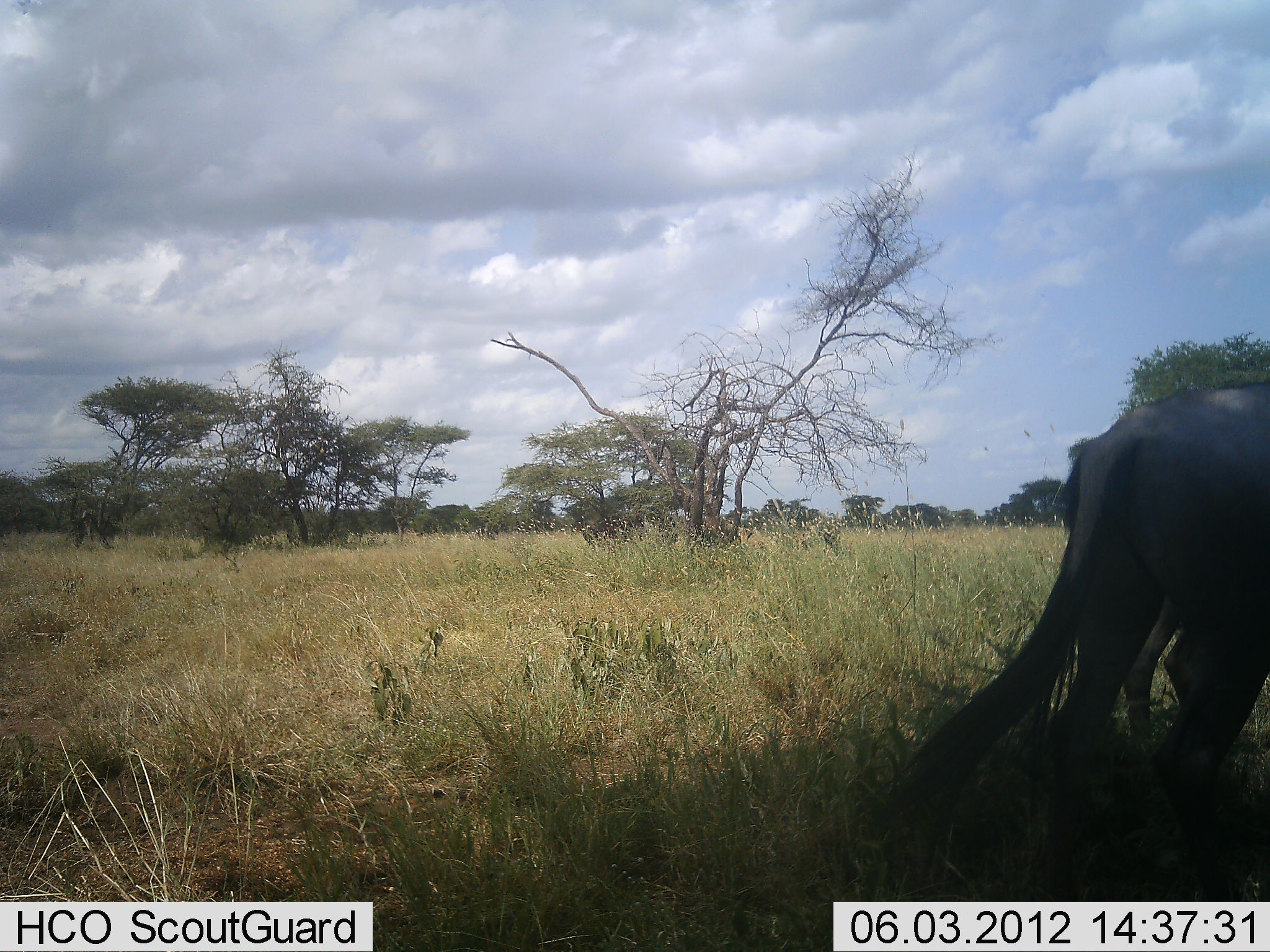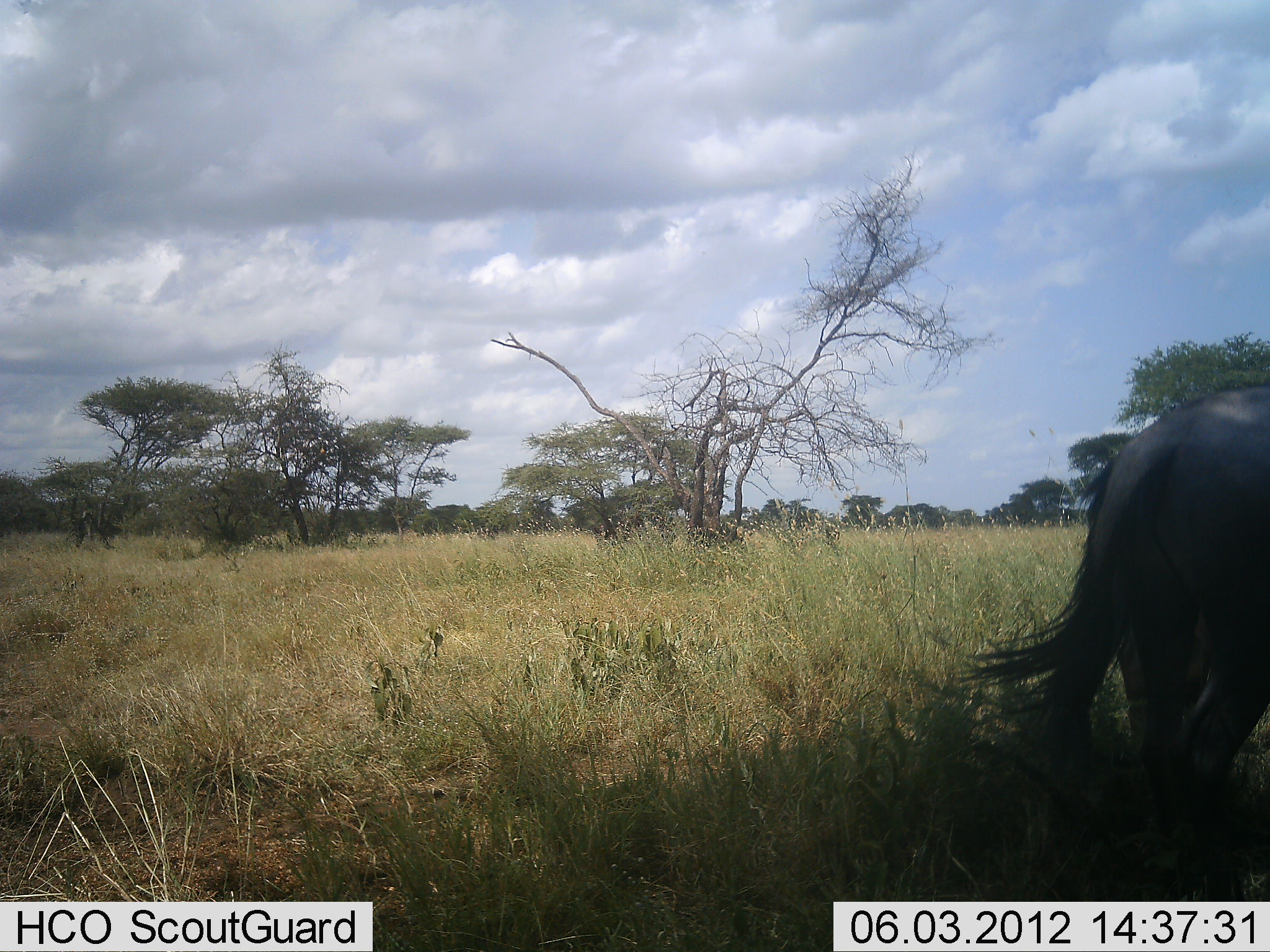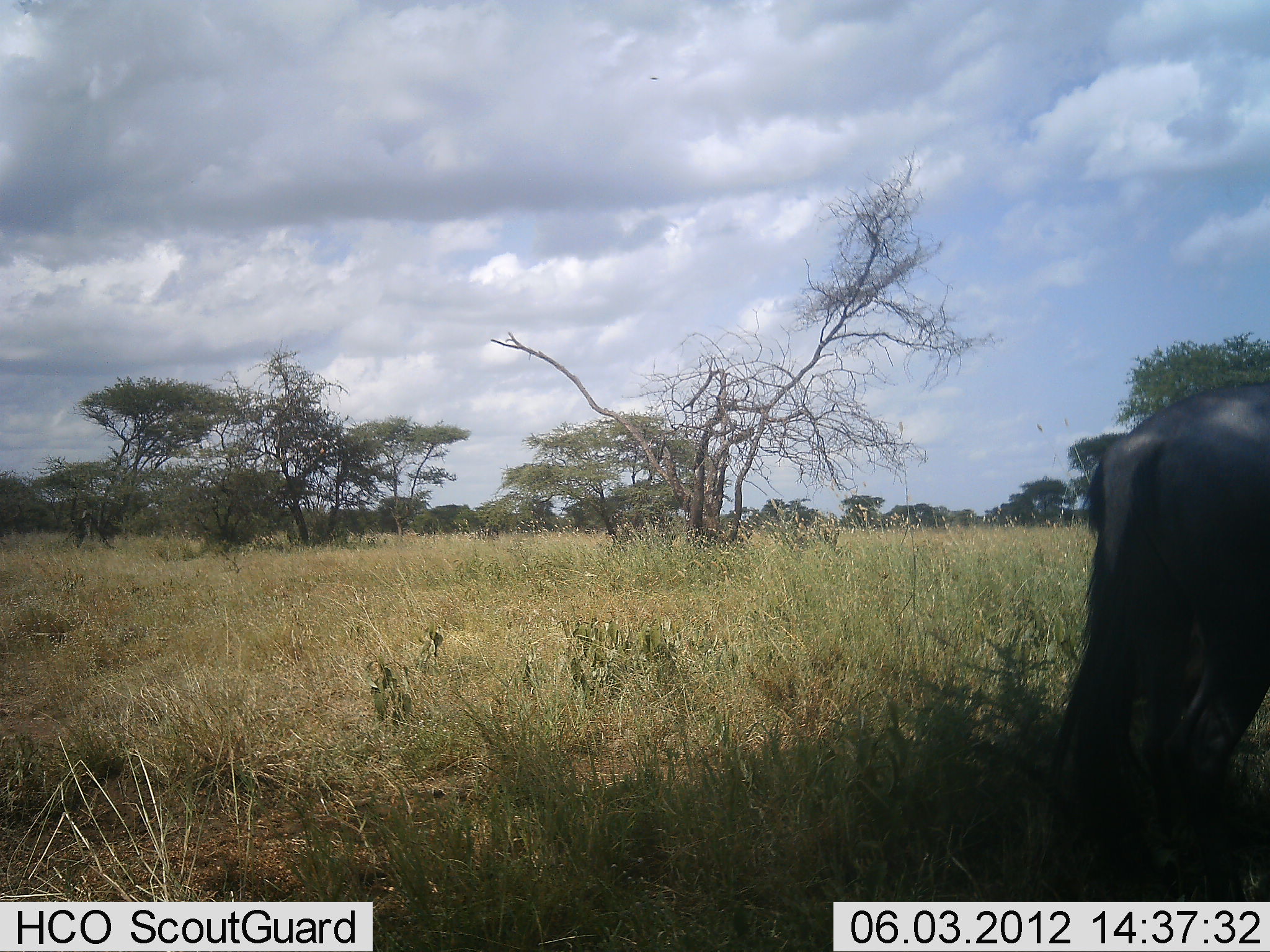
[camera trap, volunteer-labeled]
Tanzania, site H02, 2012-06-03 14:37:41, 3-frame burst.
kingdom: Animalia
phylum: Chordata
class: Mammalia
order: Artiodactyla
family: Bovidae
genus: Connochaetes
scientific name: Connochaetes taurinus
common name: blue wildebeest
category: wildebeest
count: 2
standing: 40%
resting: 0%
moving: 80%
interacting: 0%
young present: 0%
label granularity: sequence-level